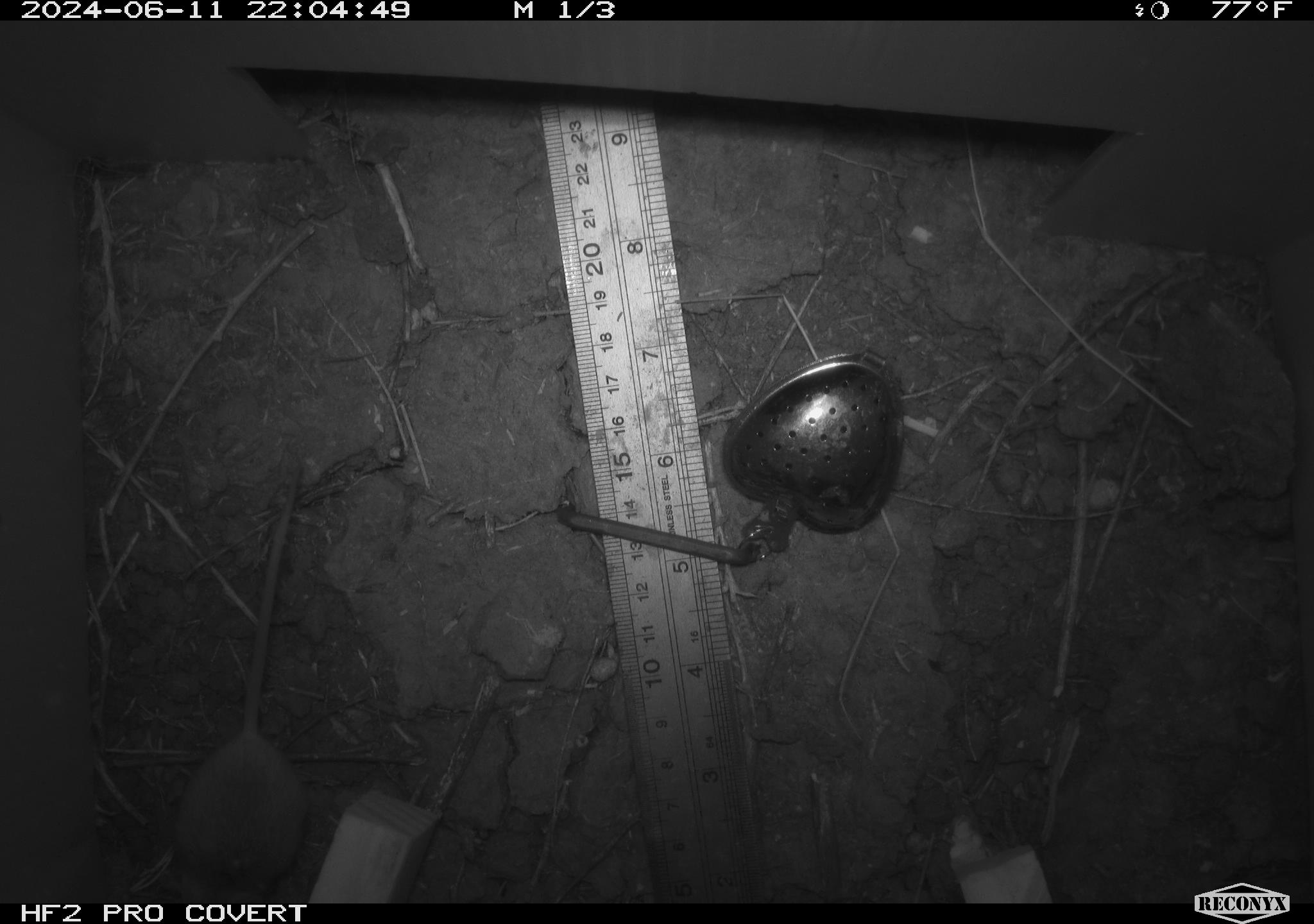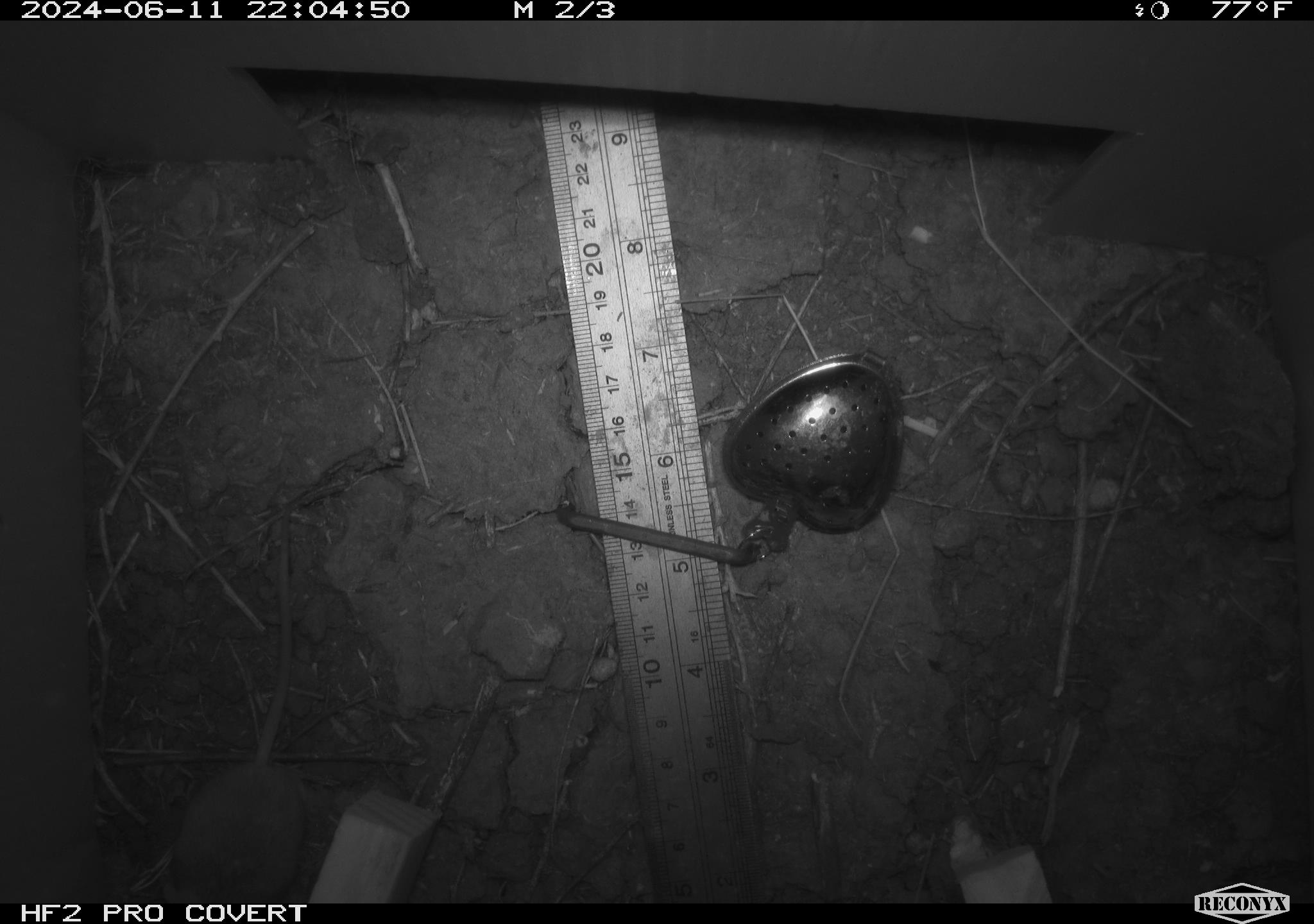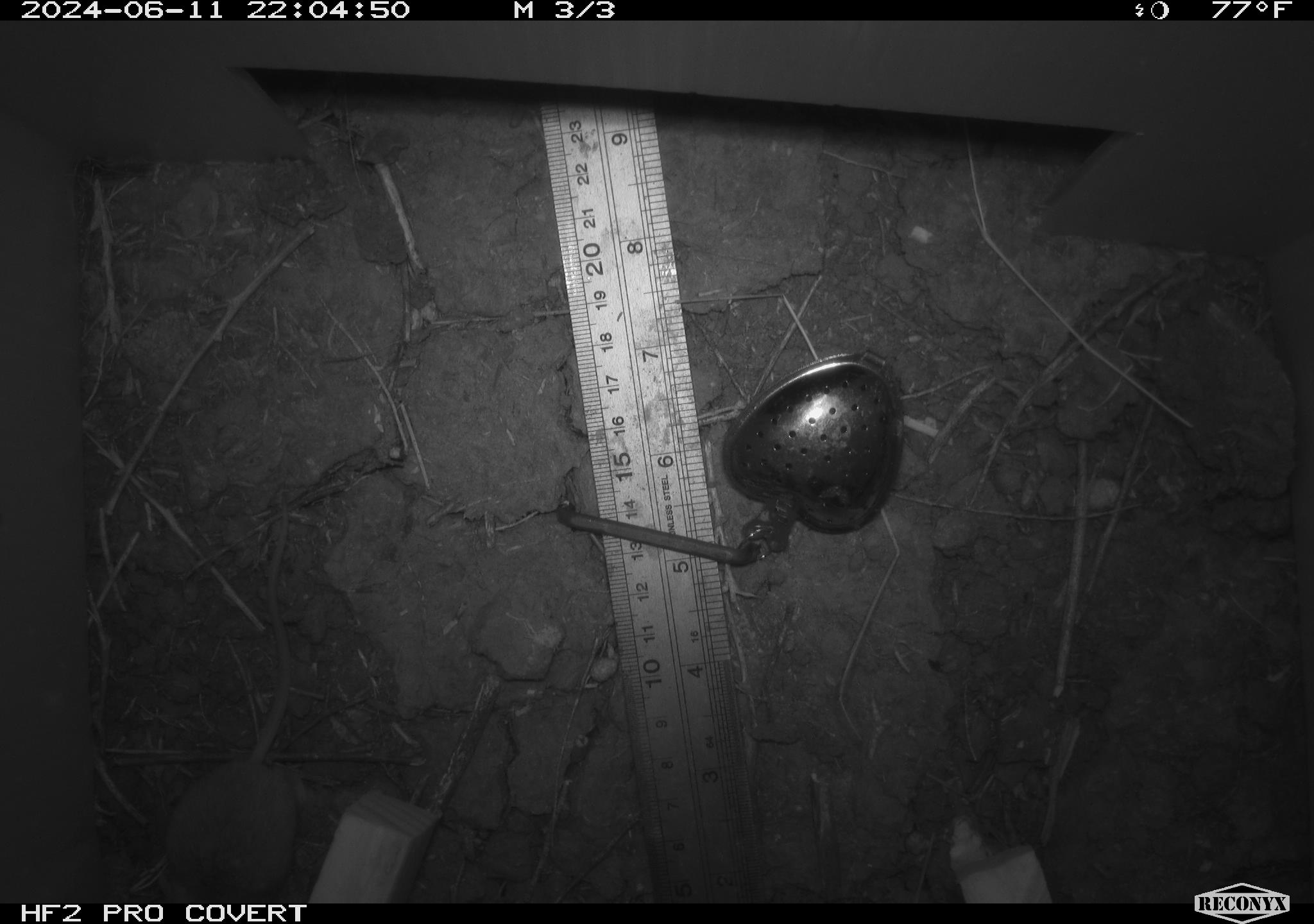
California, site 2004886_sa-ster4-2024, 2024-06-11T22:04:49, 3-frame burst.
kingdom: Animalia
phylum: Chordata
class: Mammalia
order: Rodentia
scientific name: Rodentia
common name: mouse species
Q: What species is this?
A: Mouse species (Rodentia).